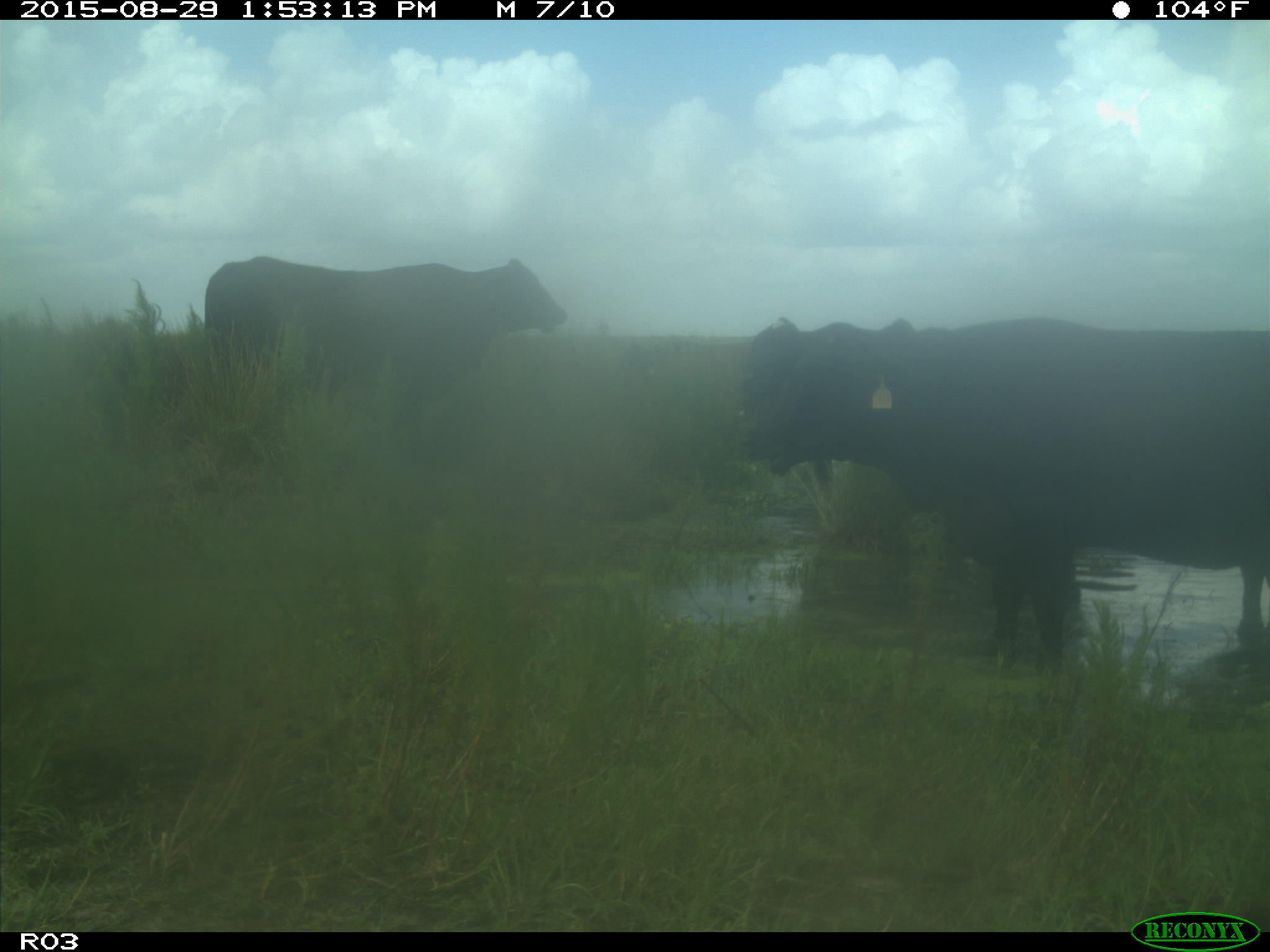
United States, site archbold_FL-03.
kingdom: Animalia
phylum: Chordata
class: Mammalia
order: Artiodactyla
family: Bovidae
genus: Bos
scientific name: Bos taurus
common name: domestic cow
Bos taurus (domestic cow).